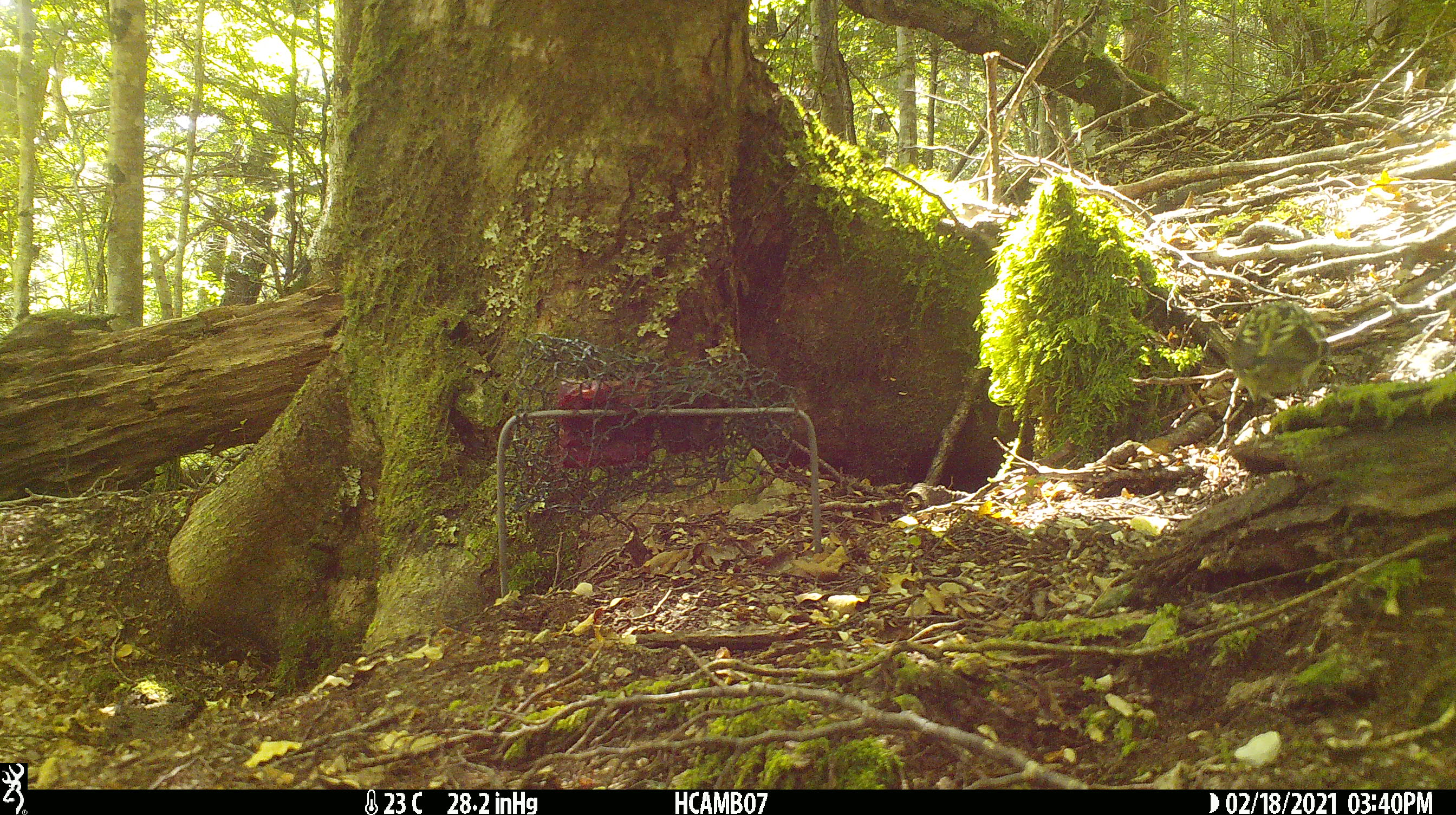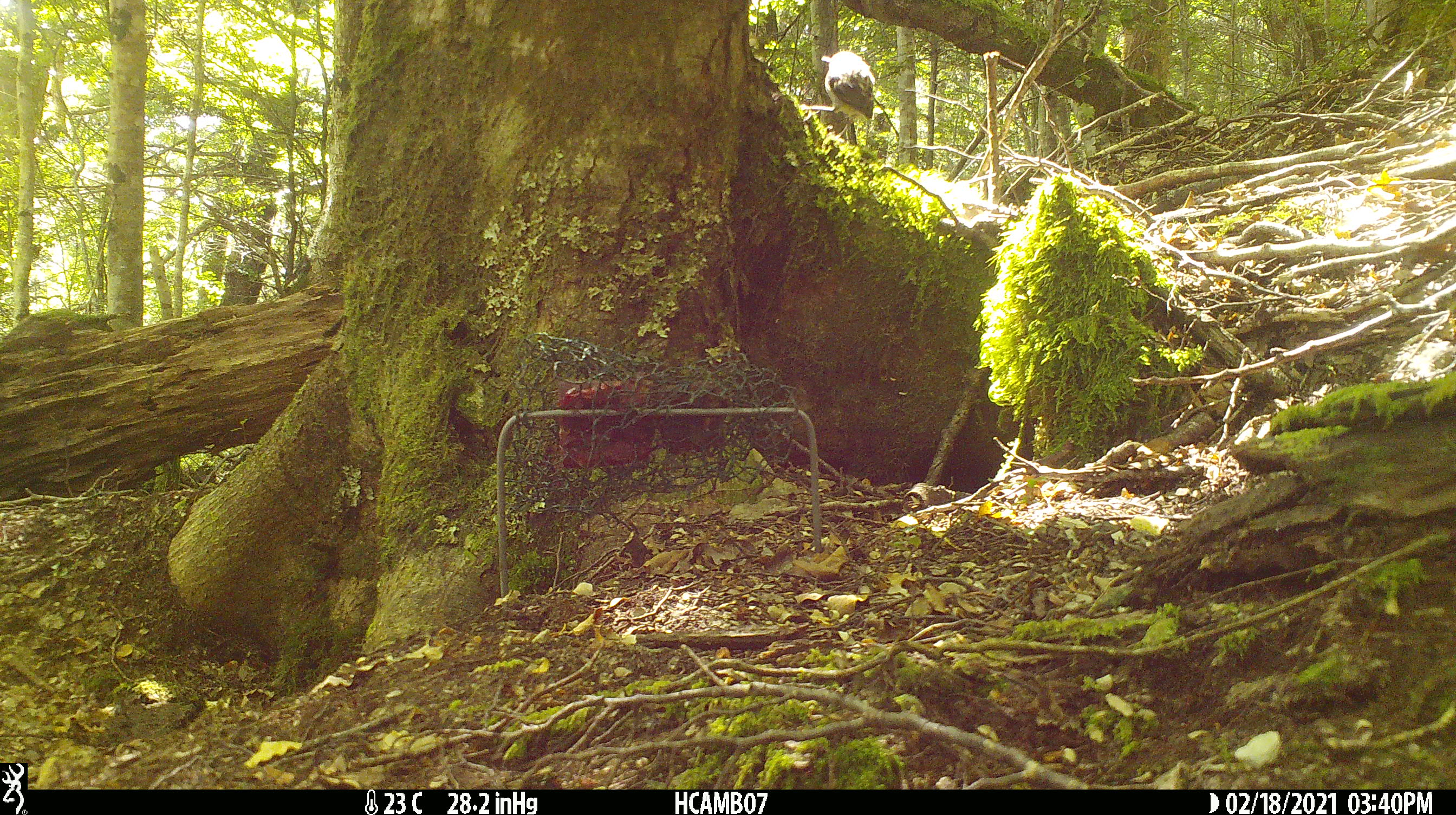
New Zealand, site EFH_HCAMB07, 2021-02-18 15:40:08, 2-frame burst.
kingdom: Animalia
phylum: Chordata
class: Aves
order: Passeriformes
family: Acanthisittidae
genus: Acanthisitta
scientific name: Acanthisitta chloris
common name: rifleman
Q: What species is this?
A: Rifleman (Acanthisitta chloris).